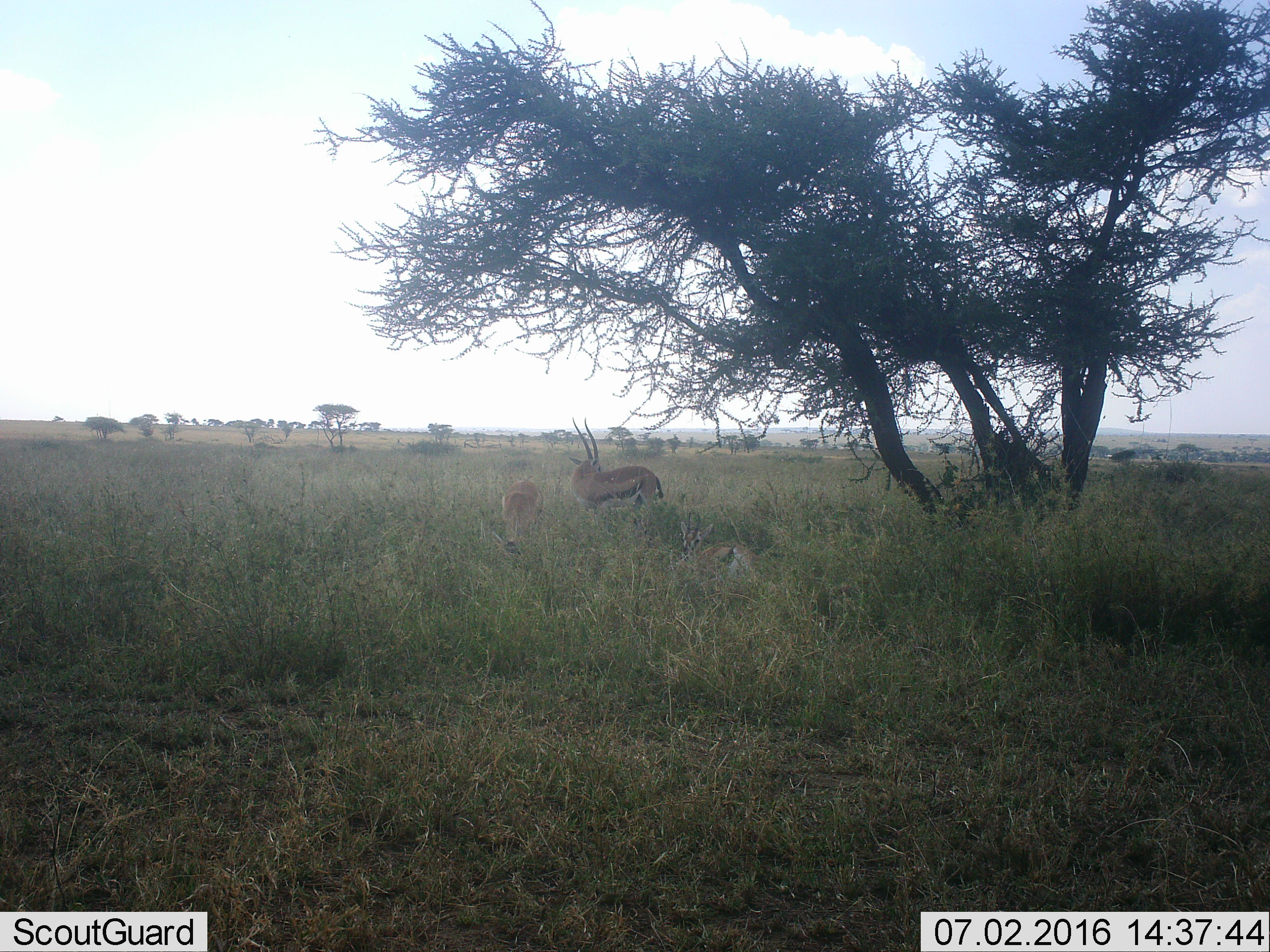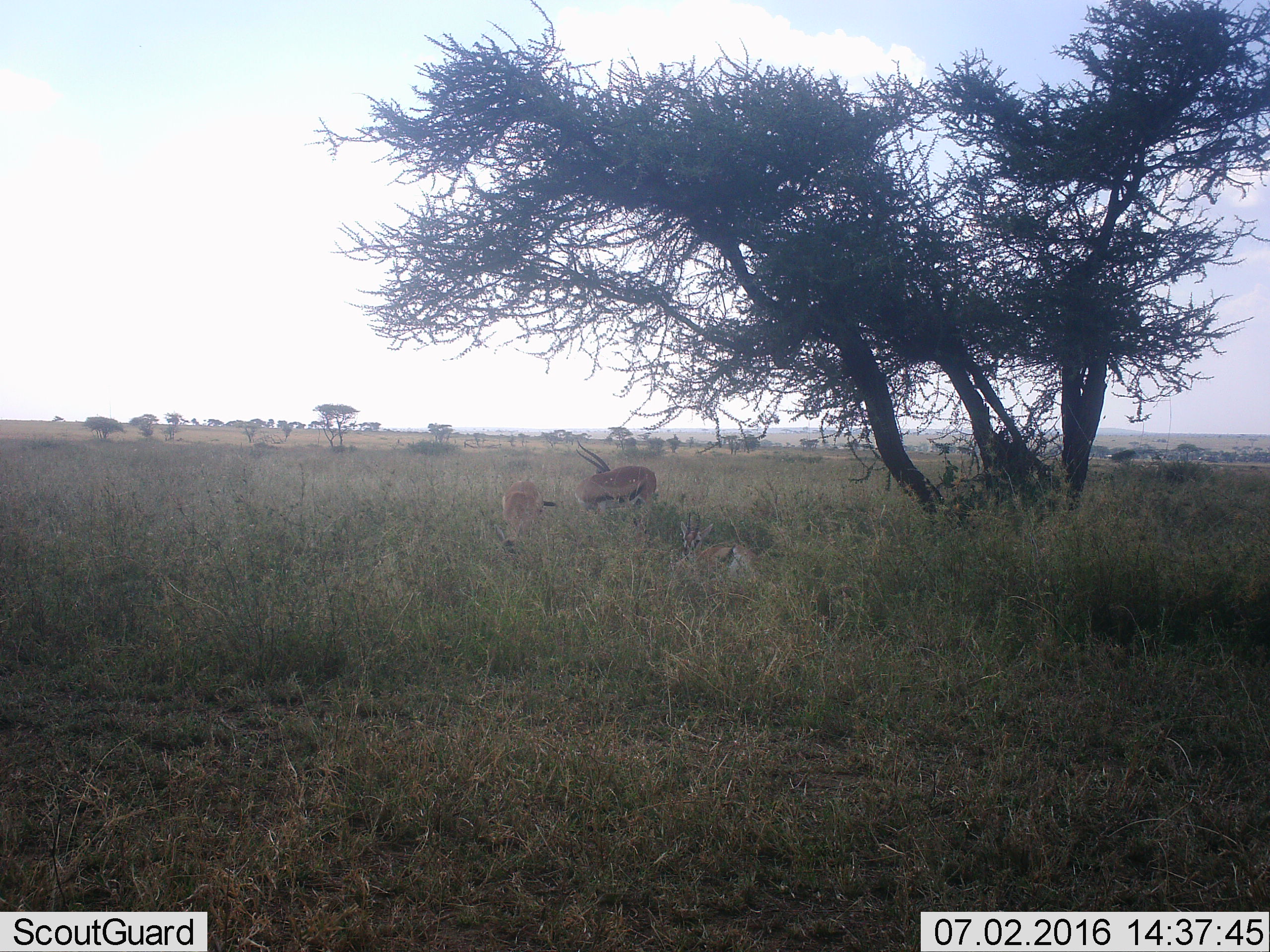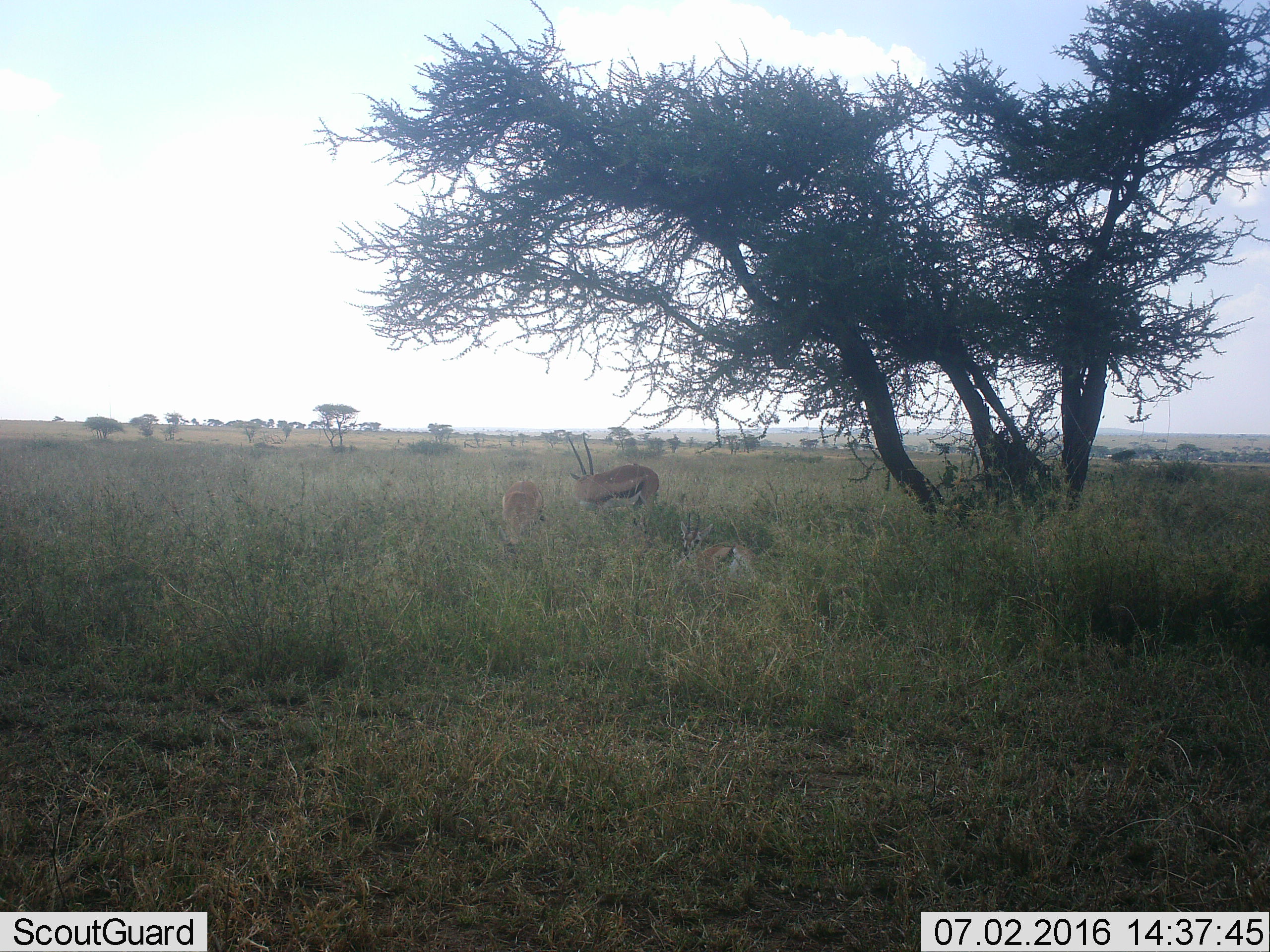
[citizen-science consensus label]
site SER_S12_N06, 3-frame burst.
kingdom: Animalia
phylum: Chordata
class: Mammalia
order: Artiodactyla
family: Bovidae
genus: Eudorcas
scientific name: Eudorcas thomsonii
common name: thomson's gazelle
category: gazellethomsons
Gazellethomsons (thomson's gazelle) (Eudorcas thomsonii), count 3. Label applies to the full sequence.